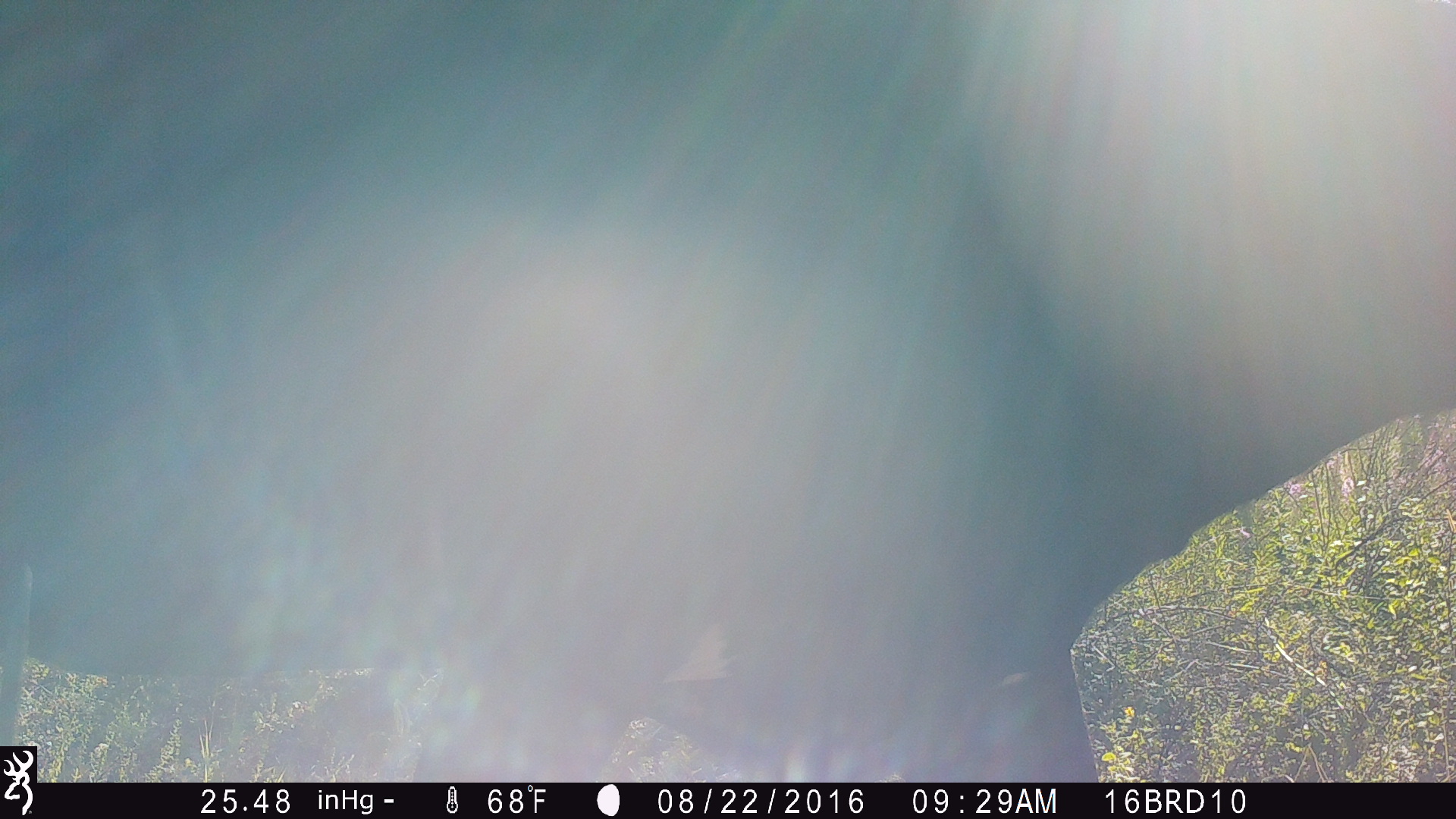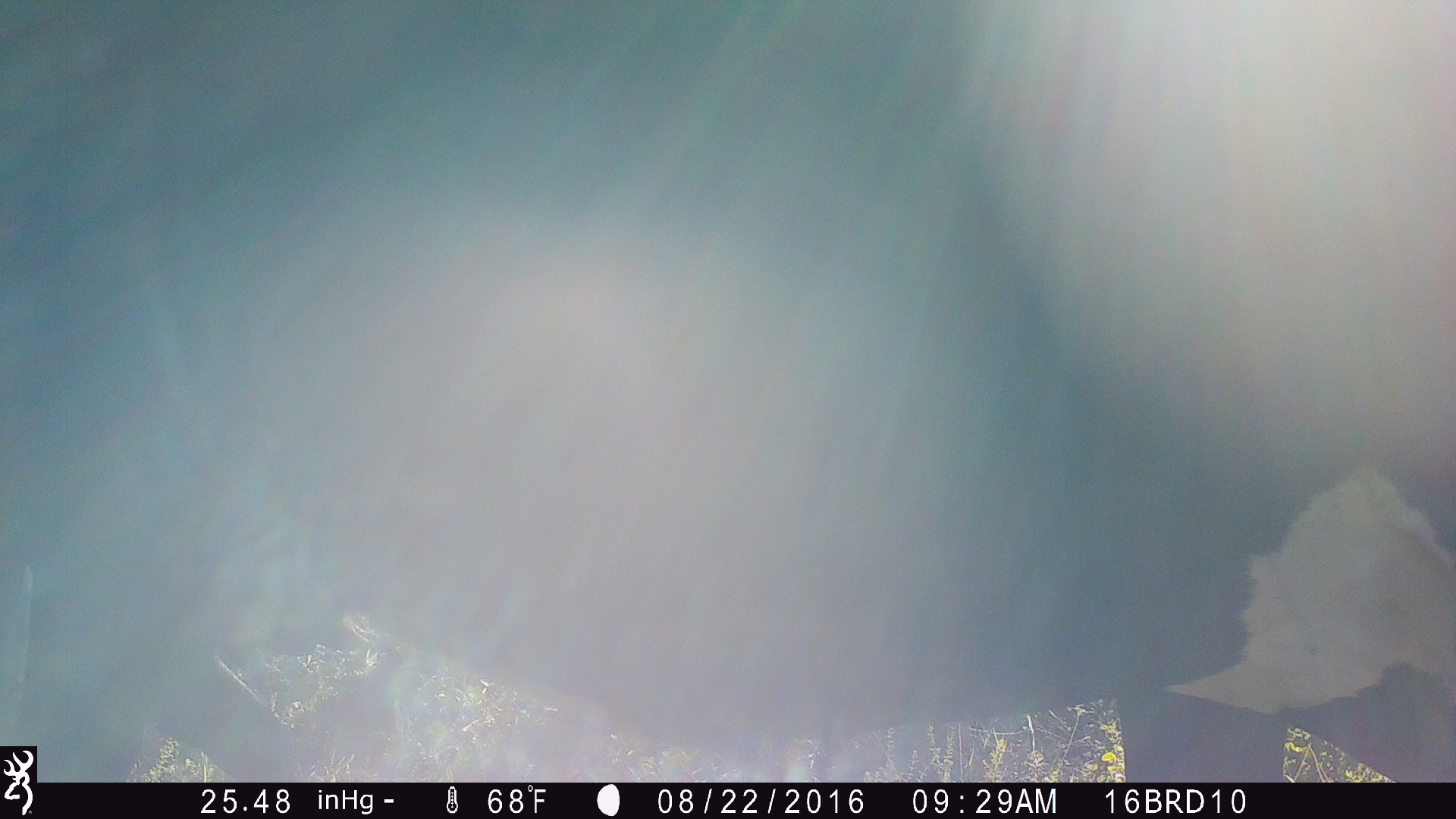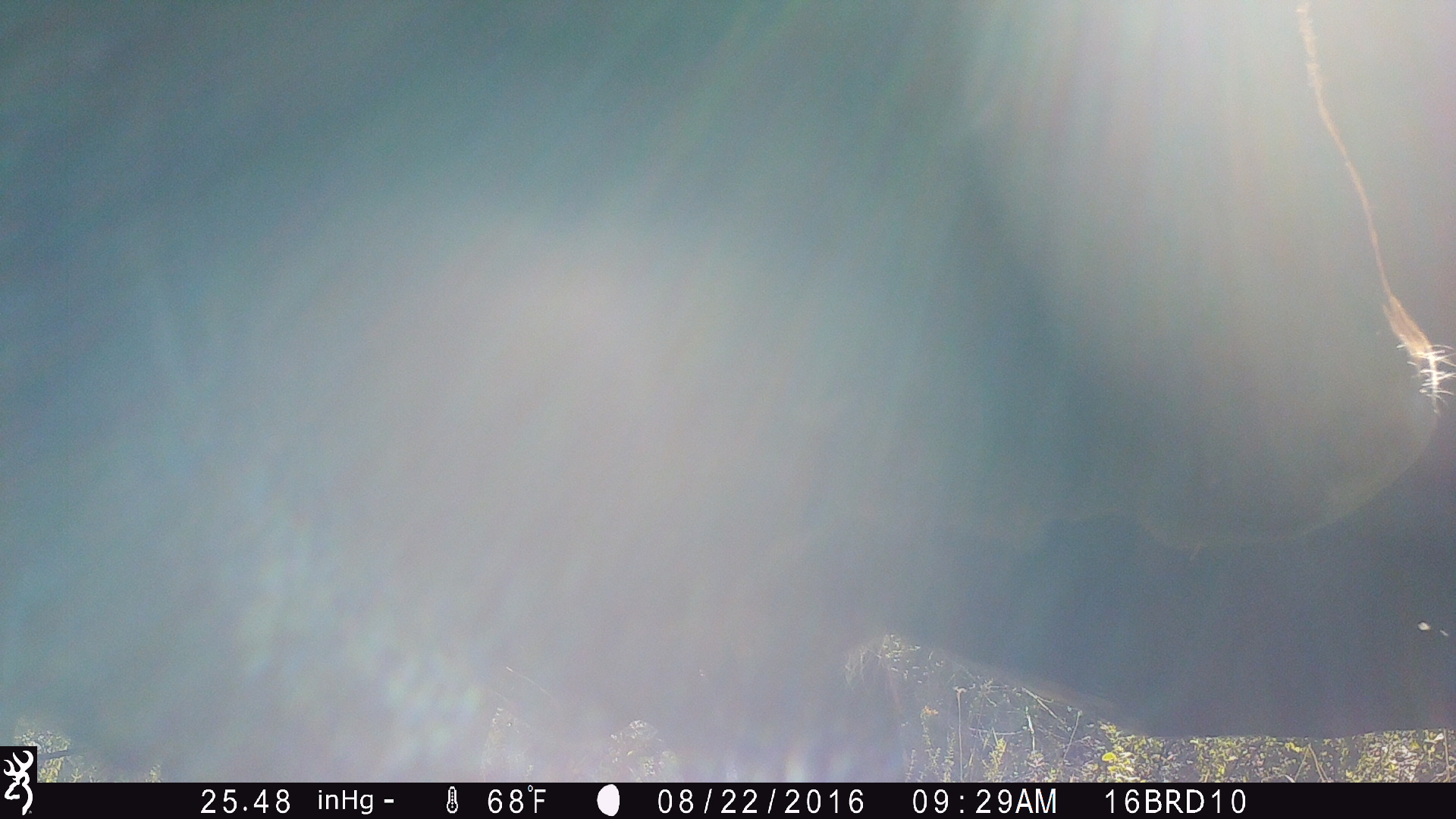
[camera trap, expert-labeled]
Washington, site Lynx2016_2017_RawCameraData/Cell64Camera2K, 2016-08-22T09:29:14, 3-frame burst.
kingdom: Animalia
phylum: Chordata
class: Mammalia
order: Artiodactyla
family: Bovidae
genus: Bos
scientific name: Bos taurus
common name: domestic cattle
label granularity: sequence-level